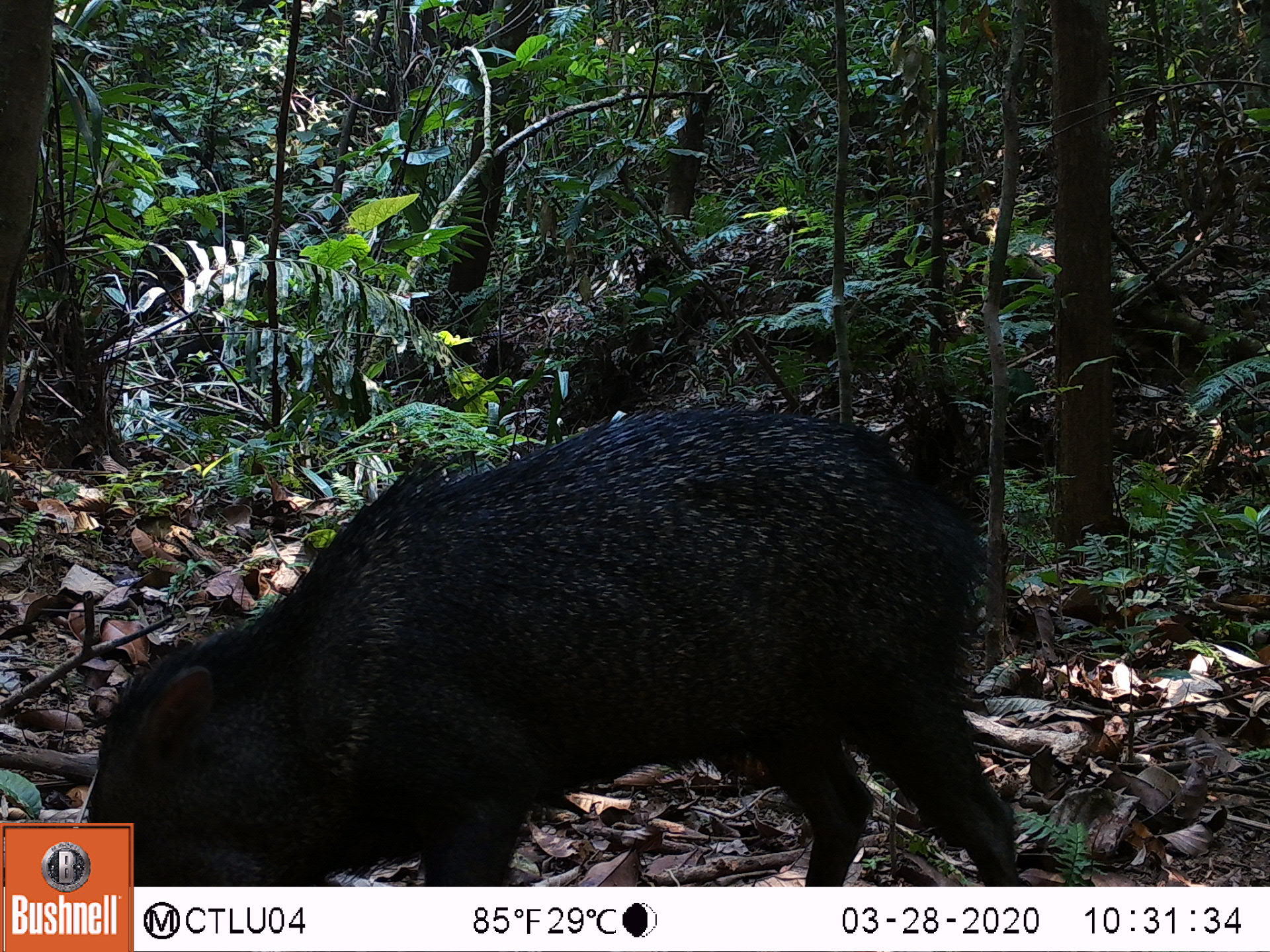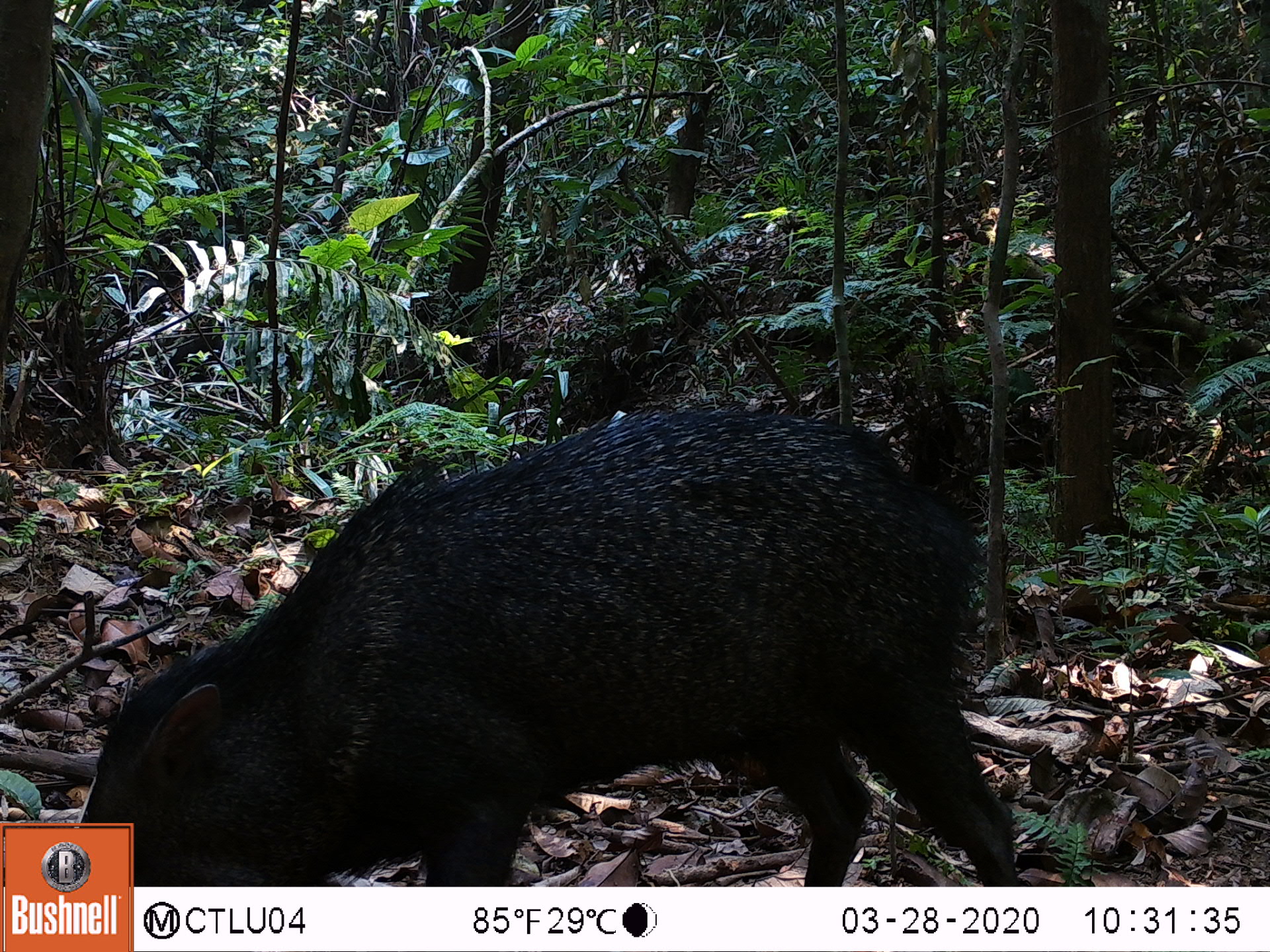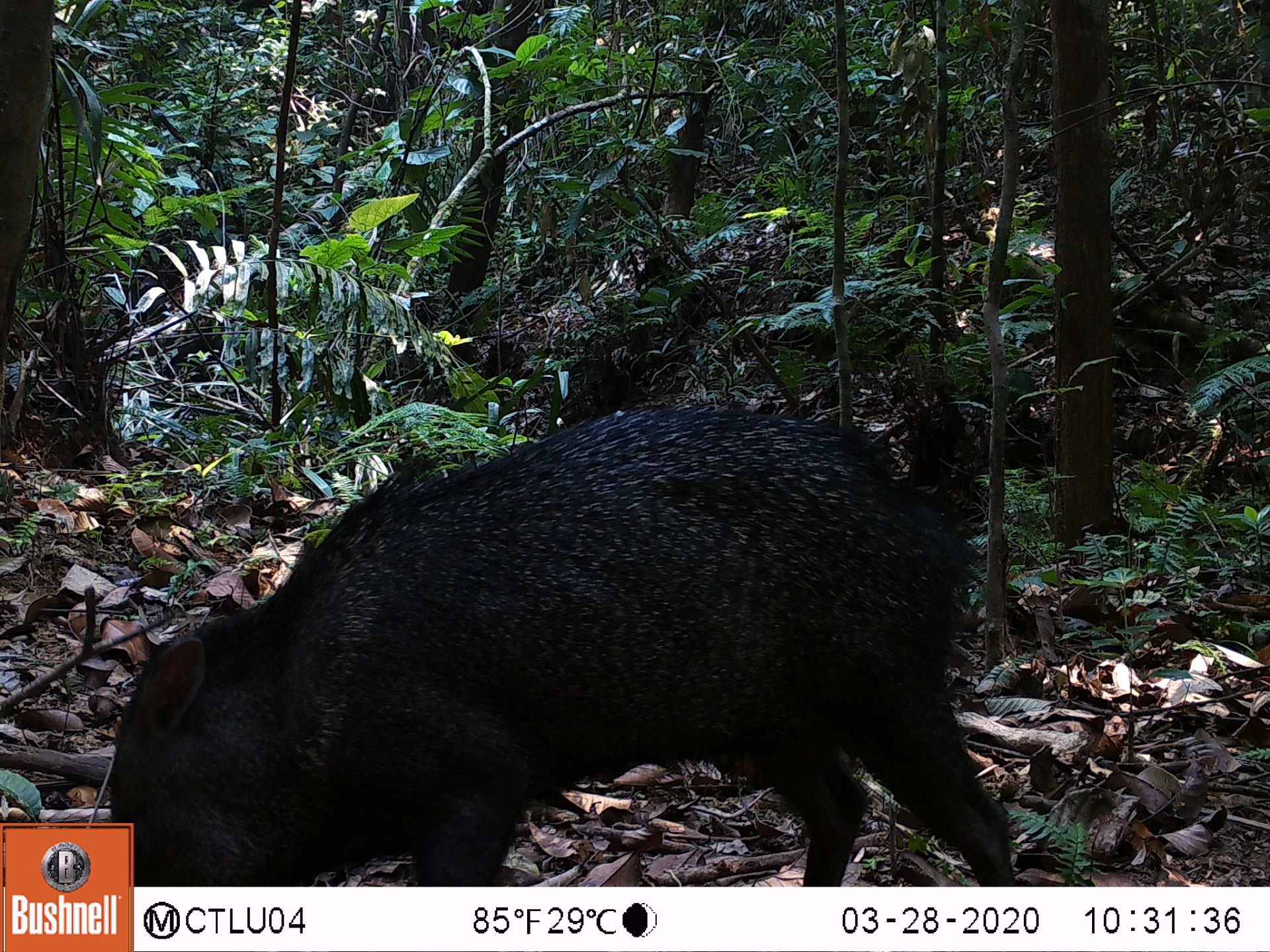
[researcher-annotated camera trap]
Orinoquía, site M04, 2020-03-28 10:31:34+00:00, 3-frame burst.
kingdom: Animalia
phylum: Chordata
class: Mammalia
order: Artiodactyla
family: Tayassuidae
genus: Pecari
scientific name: Pecari tajacu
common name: collared peccary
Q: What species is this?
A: Collared peccary (Pecari tajacu).